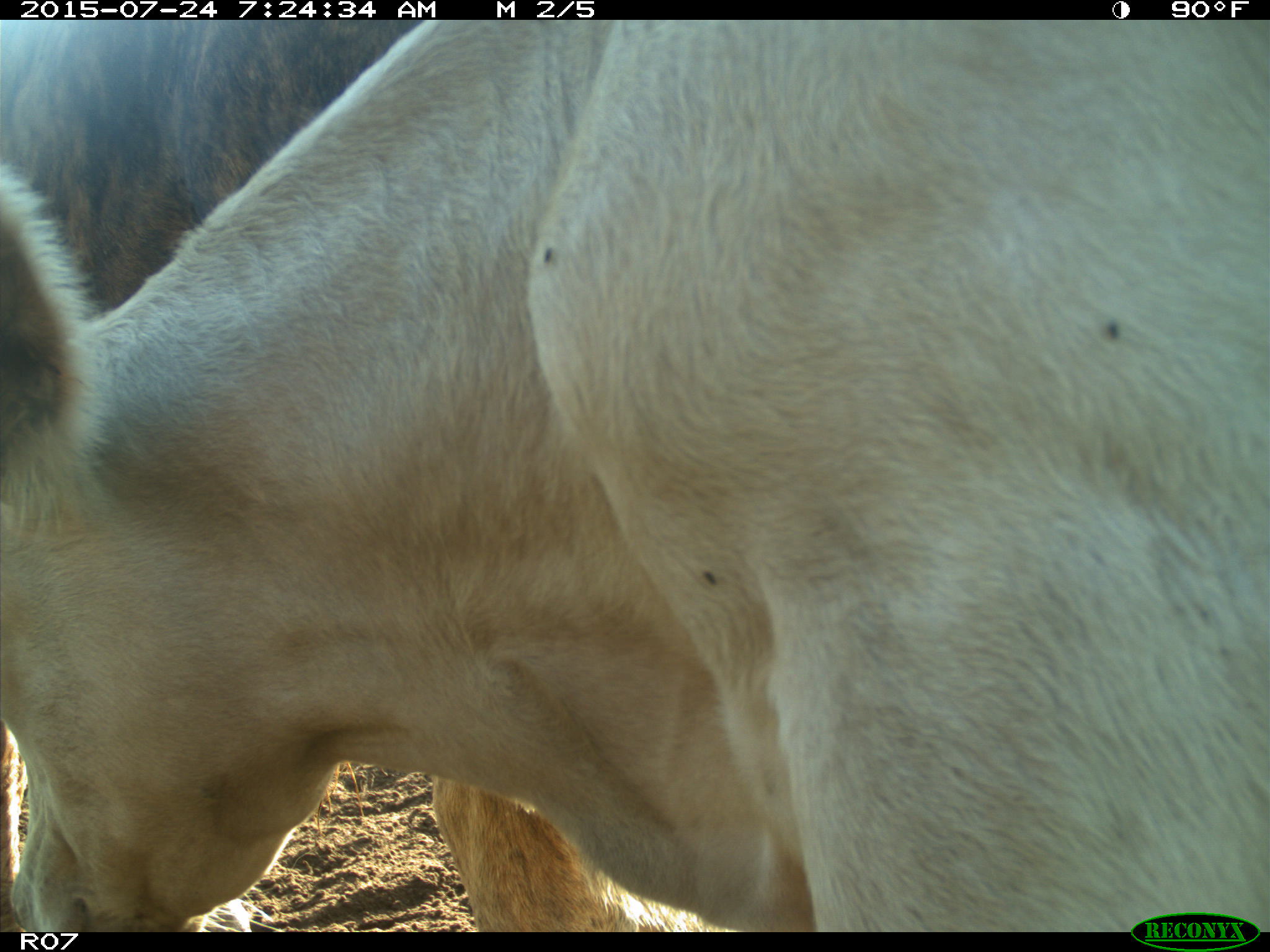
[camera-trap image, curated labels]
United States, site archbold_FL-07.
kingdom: Animalia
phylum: Chordata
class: Mammalia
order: Artiodactyla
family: Bovidae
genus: Bos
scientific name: Bos taurus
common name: domestic cow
Bos taurus (domestic cow).